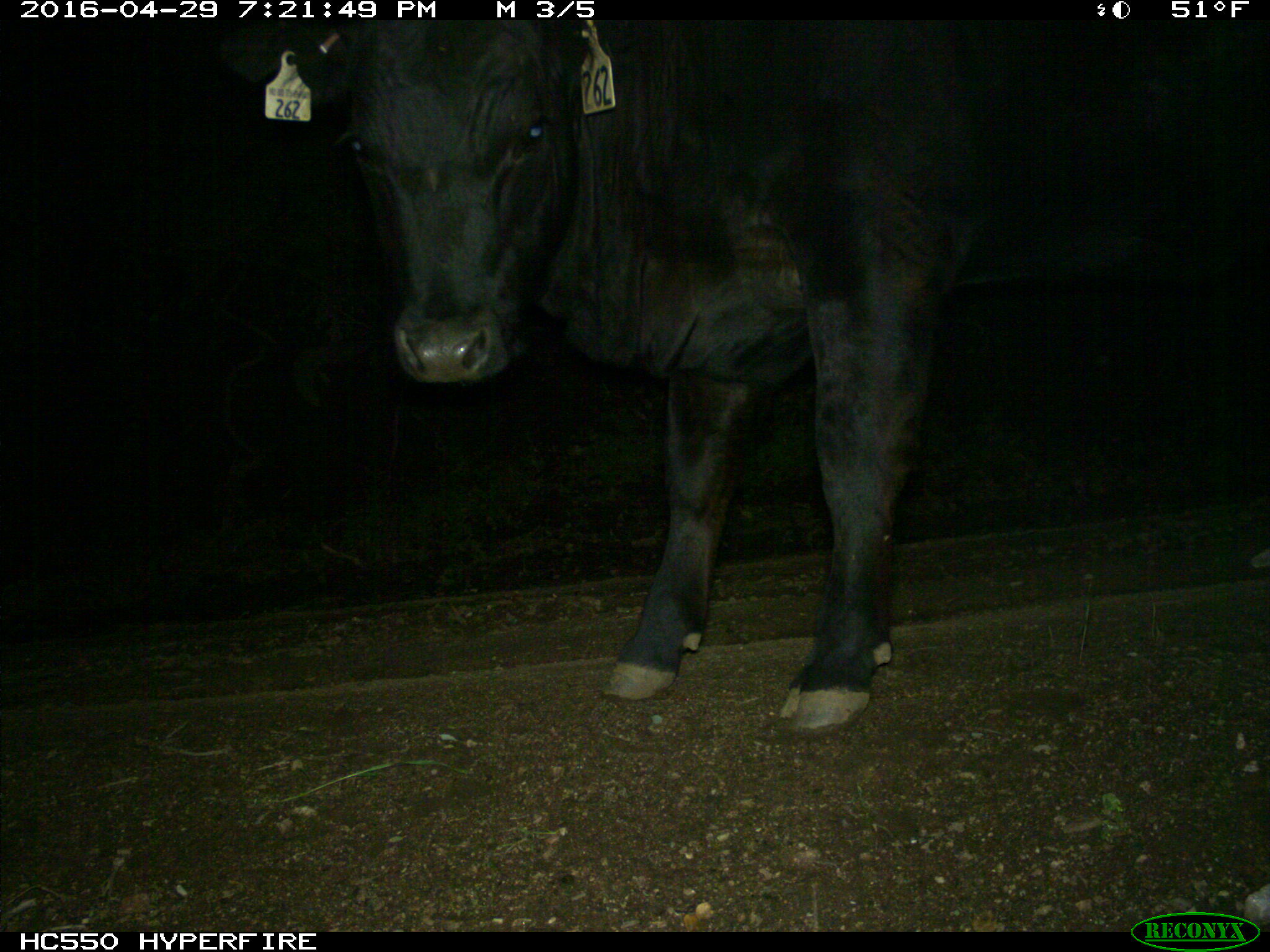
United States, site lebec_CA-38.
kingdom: Animalia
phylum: Chordata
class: Mammalia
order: Artiodactyla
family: Bovidae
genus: Bos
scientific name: Bos taurus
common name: domestic cow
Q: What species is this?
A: Bos taurus (domestic cow).